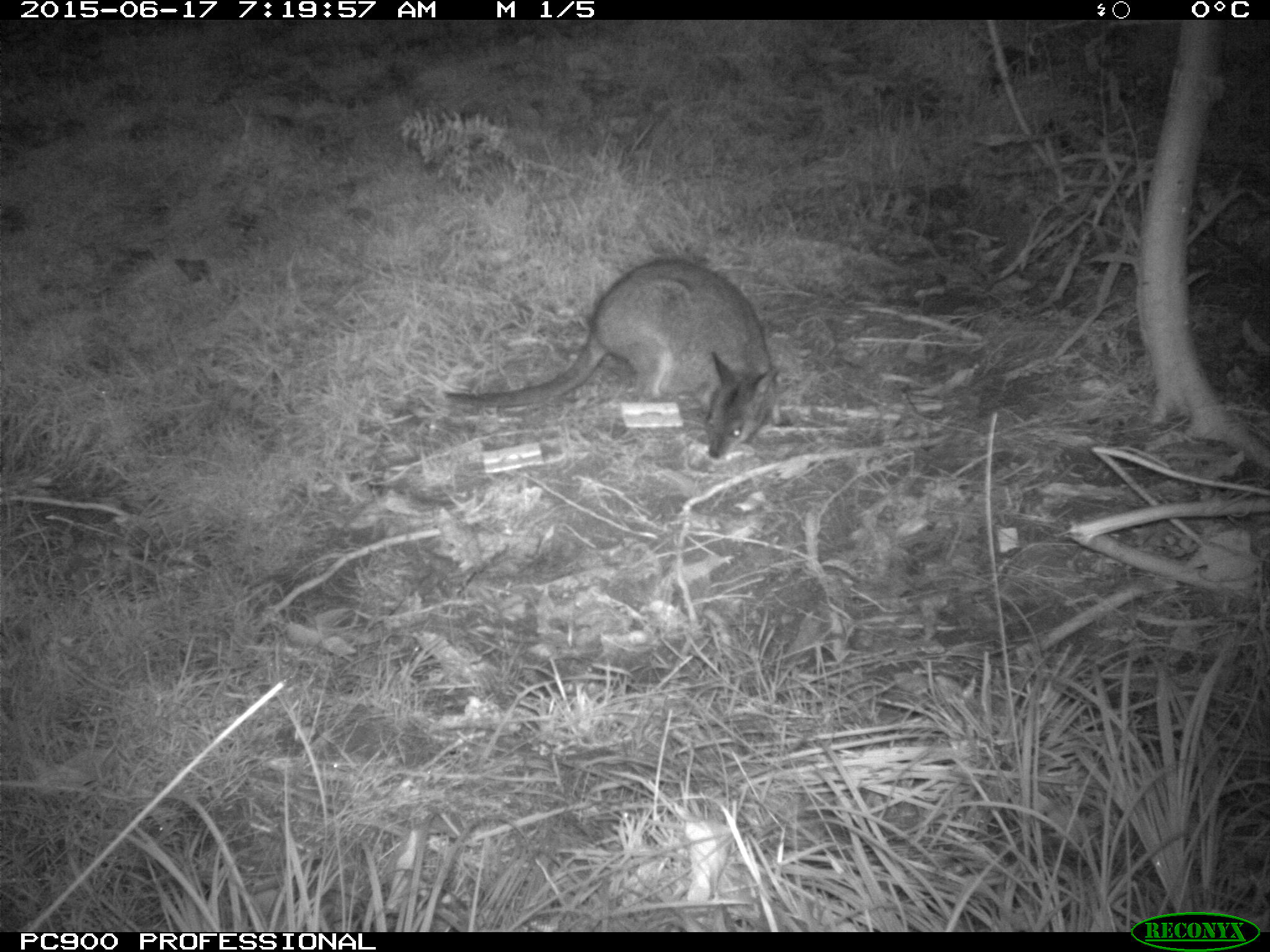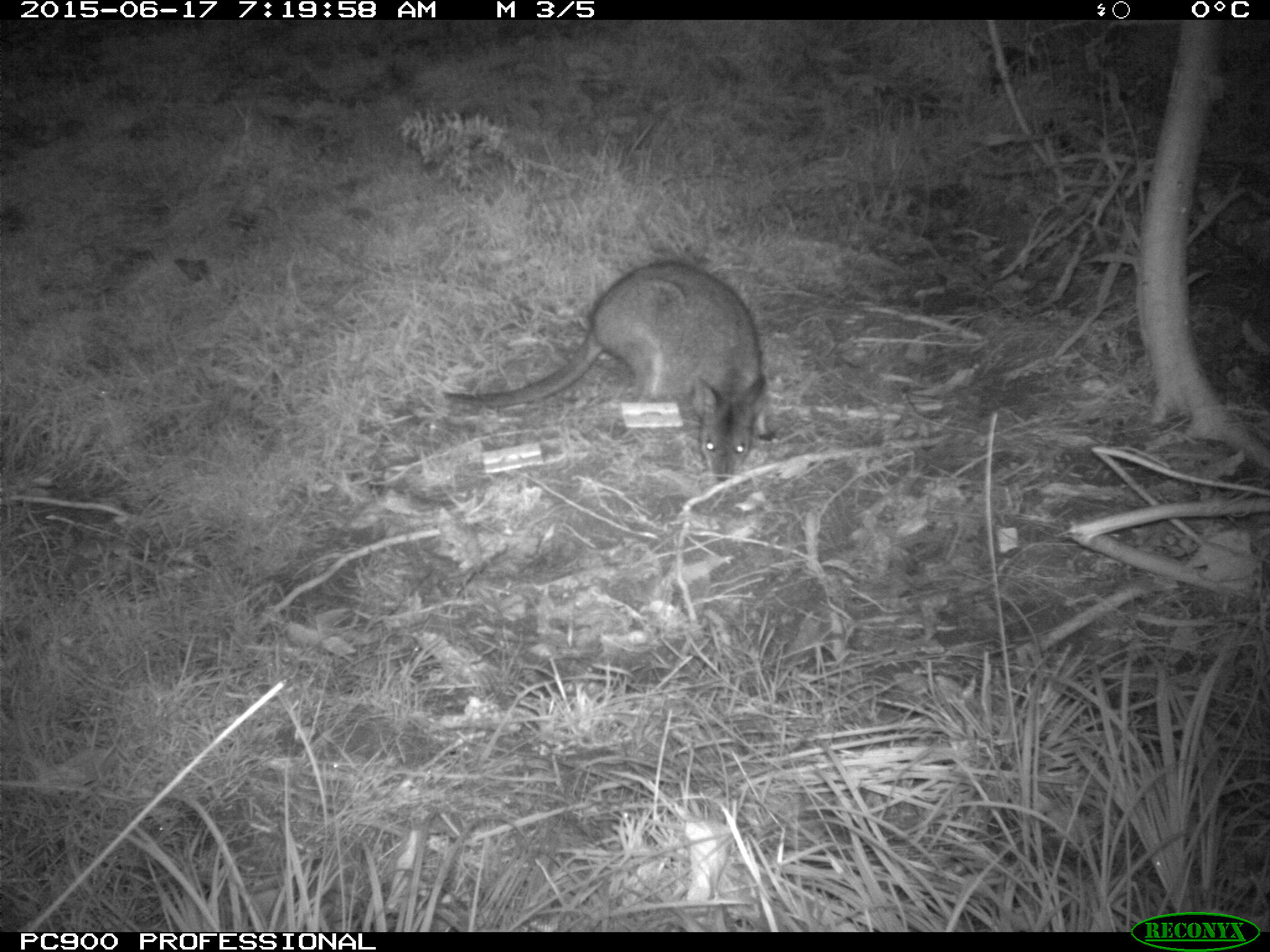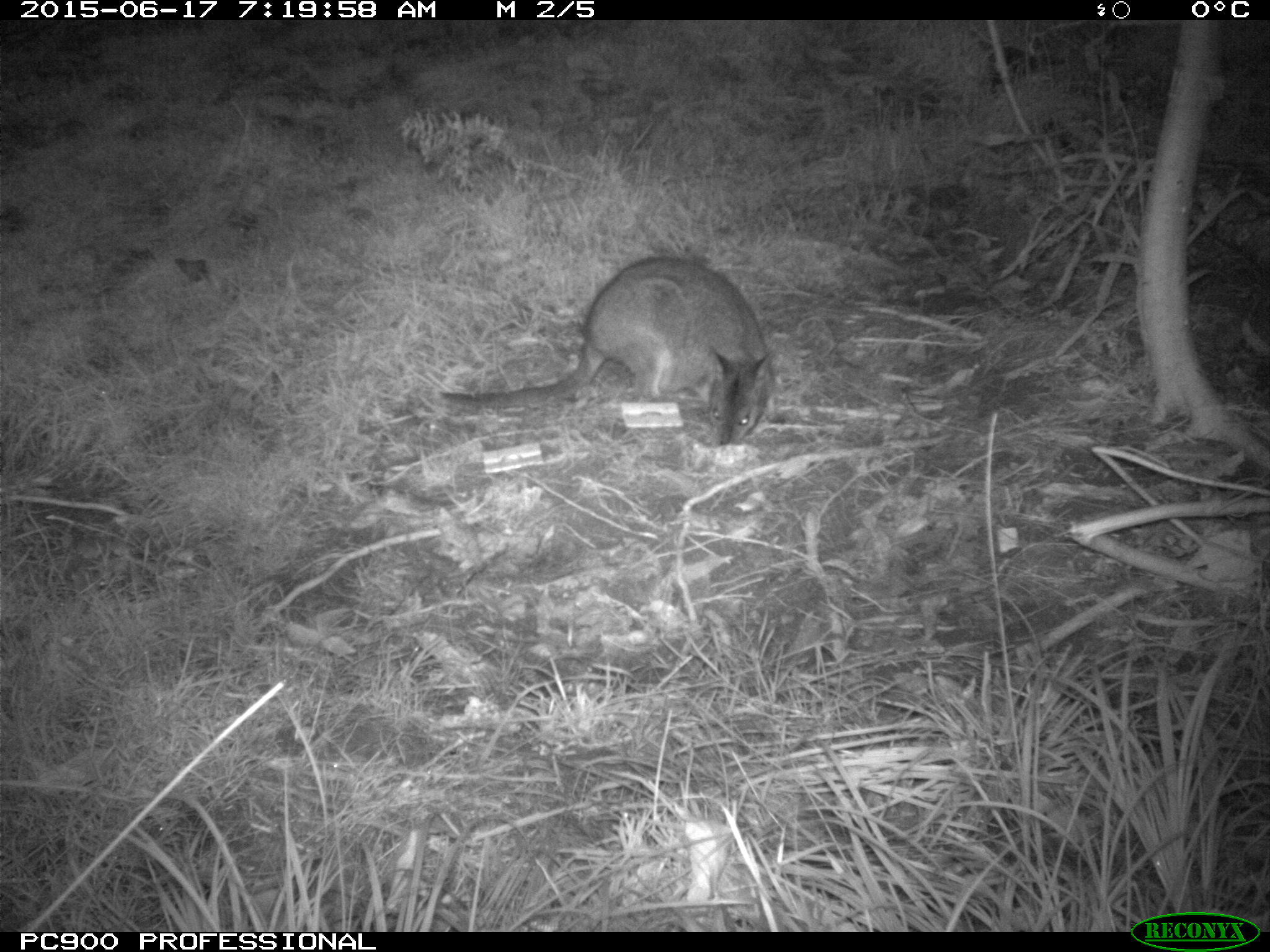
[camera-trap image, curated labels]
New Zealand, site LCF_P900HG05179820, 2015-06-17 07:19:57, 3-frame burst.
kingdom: Animalia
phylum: Chordata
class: Mammalia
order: Diprotodontia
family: Macropodidae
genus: Notamacropus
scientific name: Notamacropus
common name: wallaby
Wallaby (Notamacropus).